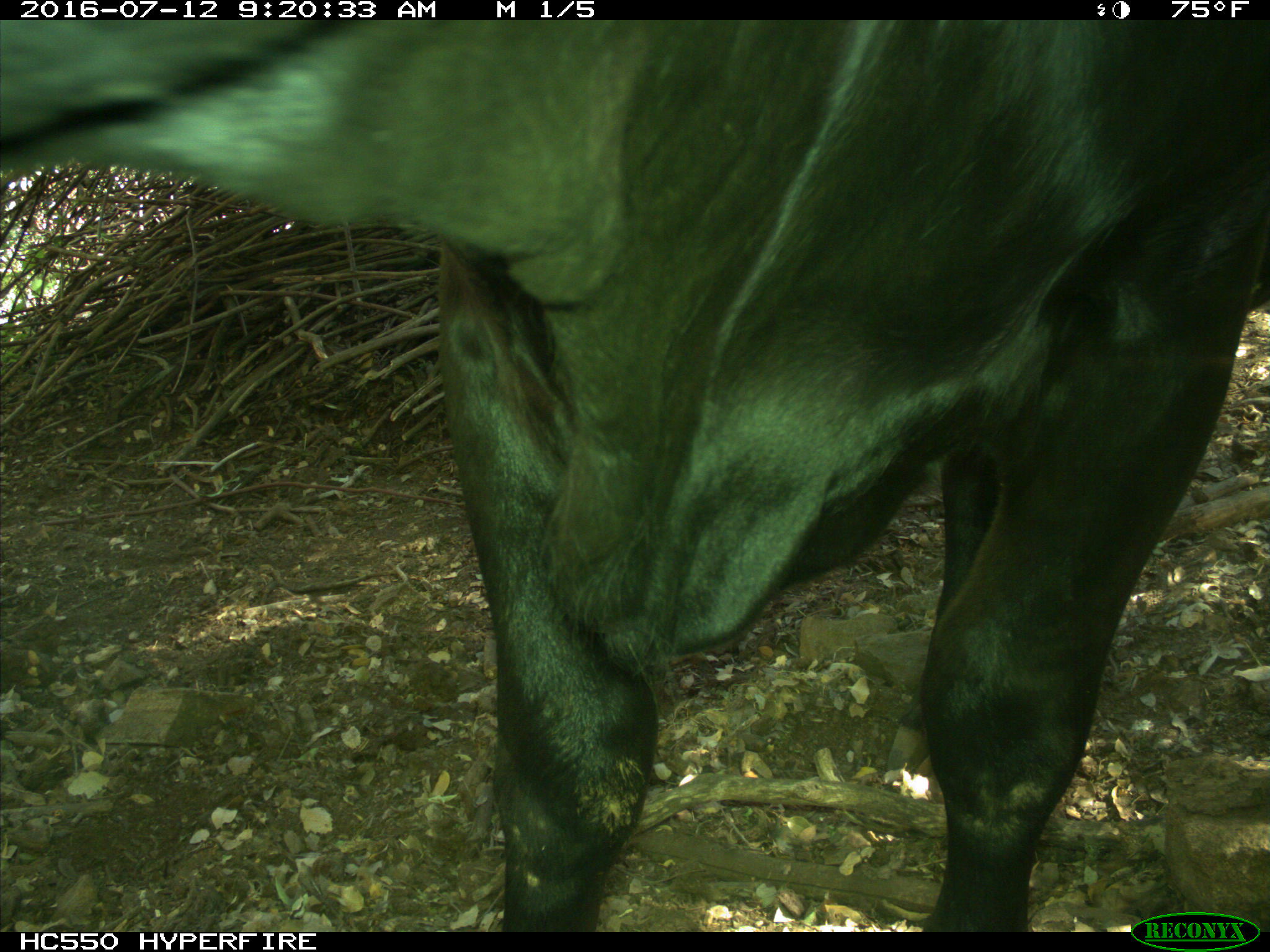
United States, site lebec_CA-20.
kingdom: Animalia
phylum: Chordata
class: Mammalia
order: Artiodactyla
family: Bovidae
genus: Bos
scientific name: Bos taurus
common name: domestic cow